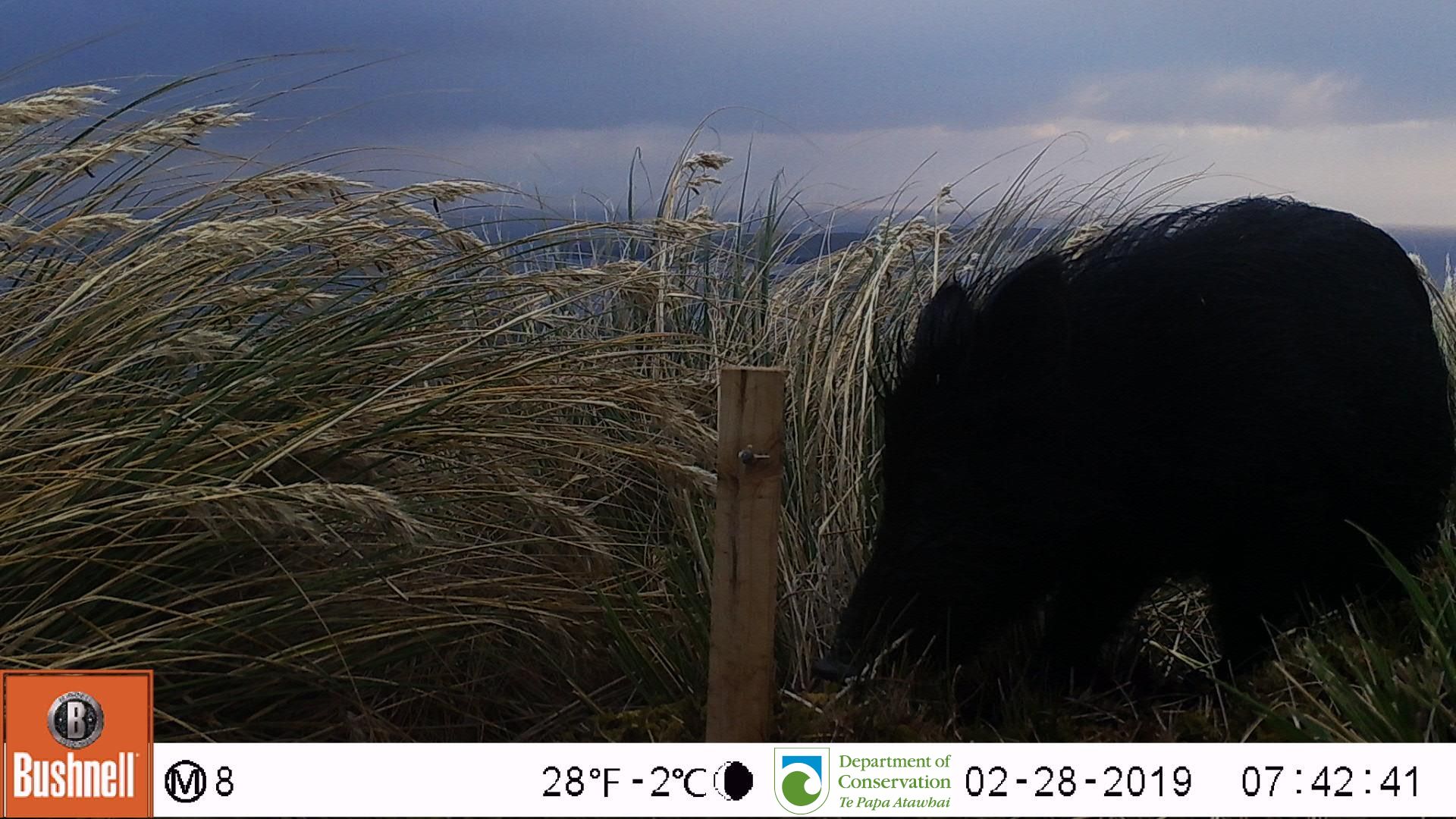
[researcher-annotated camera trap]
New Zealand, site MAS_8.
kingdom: Animalia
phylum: Chordata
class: Mammalia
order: Artiodactyla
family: Suidae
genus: Sus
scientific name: Sus scrofa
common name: pig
Pig (Sus scrofa).